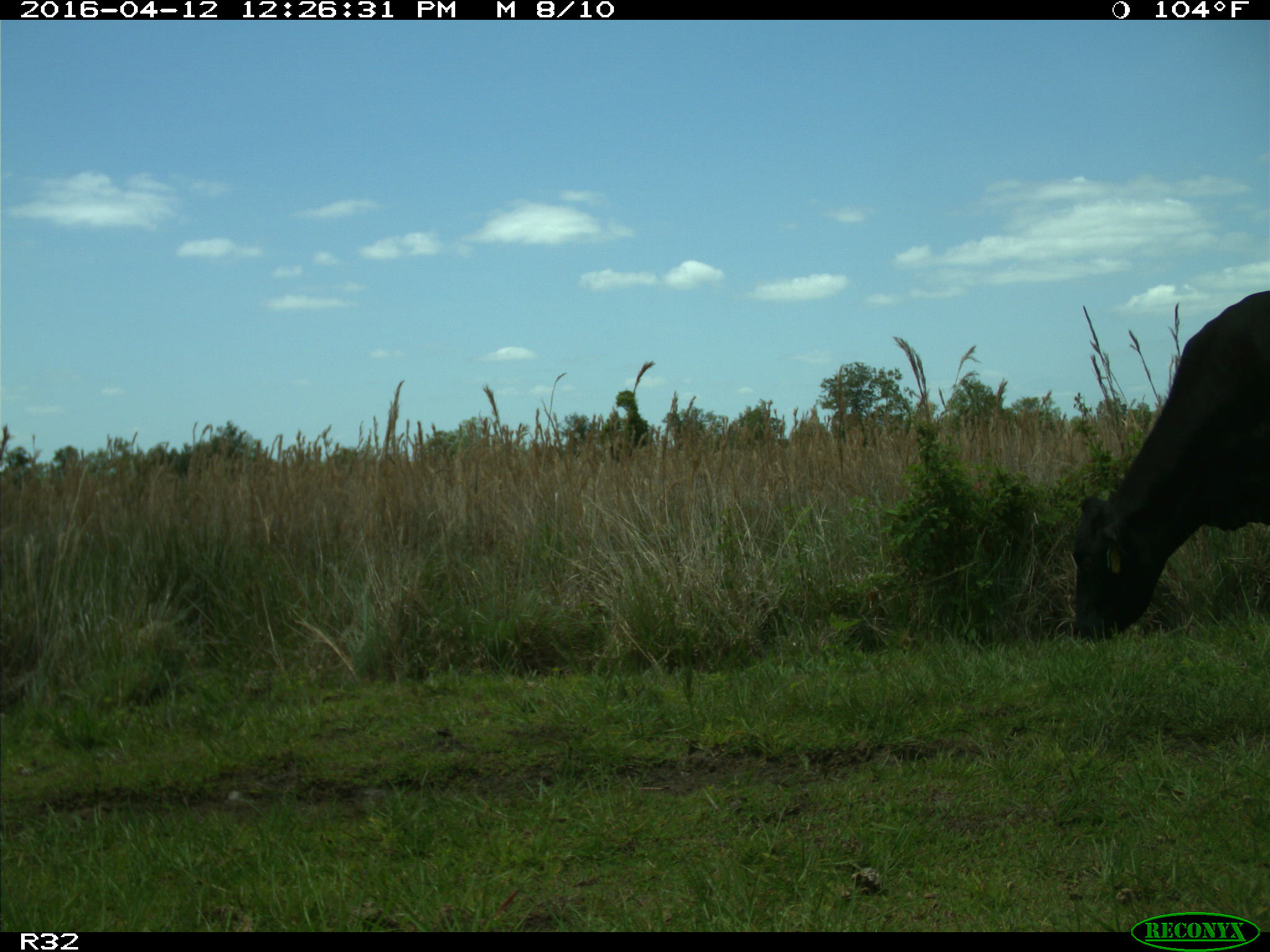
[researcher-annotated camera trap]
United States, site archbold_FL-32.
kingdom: Animalia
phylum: Chordata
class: Mammalia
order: Artiodactyla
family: Bovidae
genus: Bos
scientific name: Bos taurus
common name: domestic cow